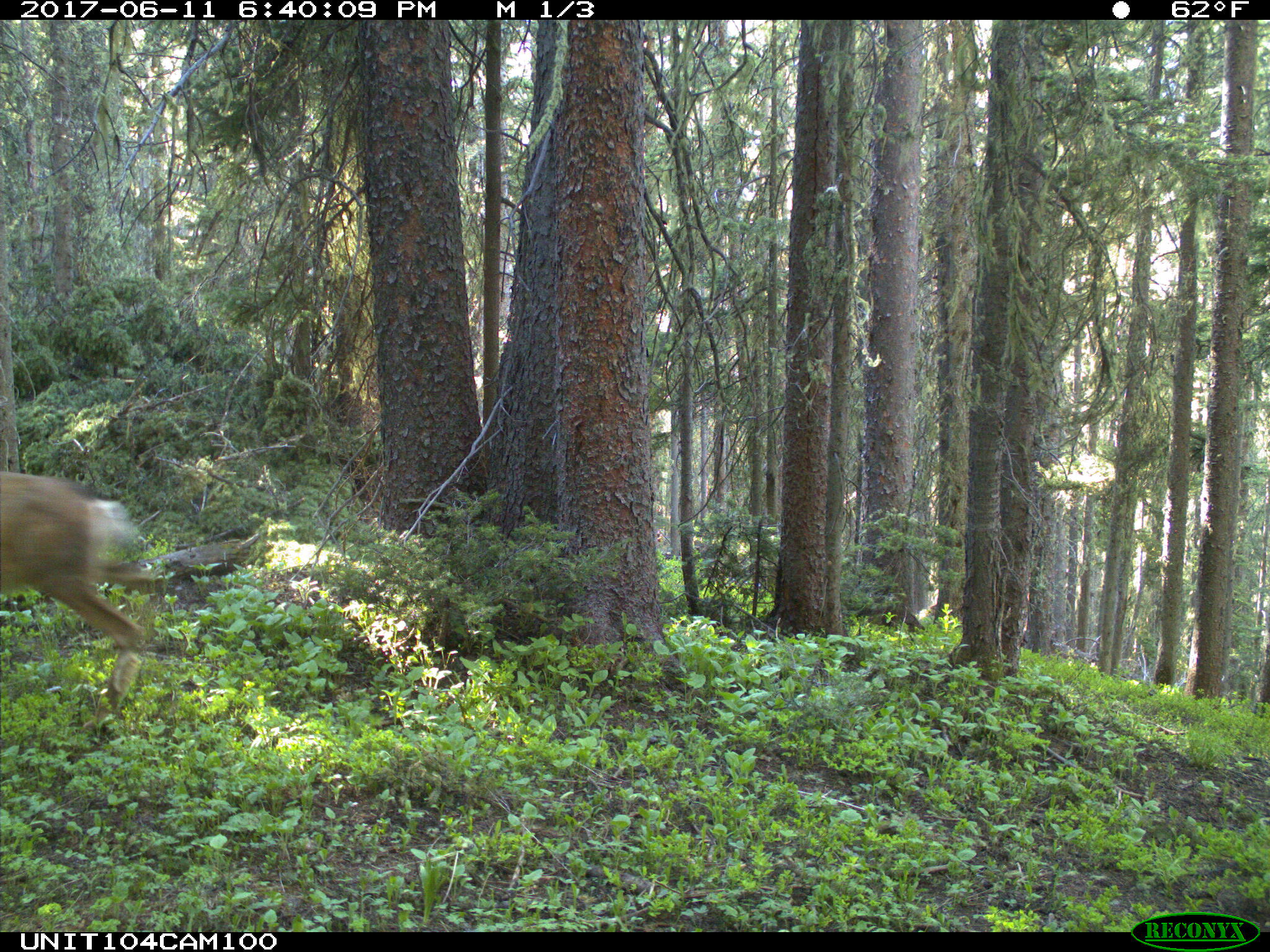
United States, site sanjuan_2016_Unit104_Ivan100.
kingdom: Animalia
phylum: Chordata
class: Mammalia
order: Artiodactyla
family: Cervidae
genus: Odocoileus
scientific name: Odocoileus hemionus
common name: mule deer